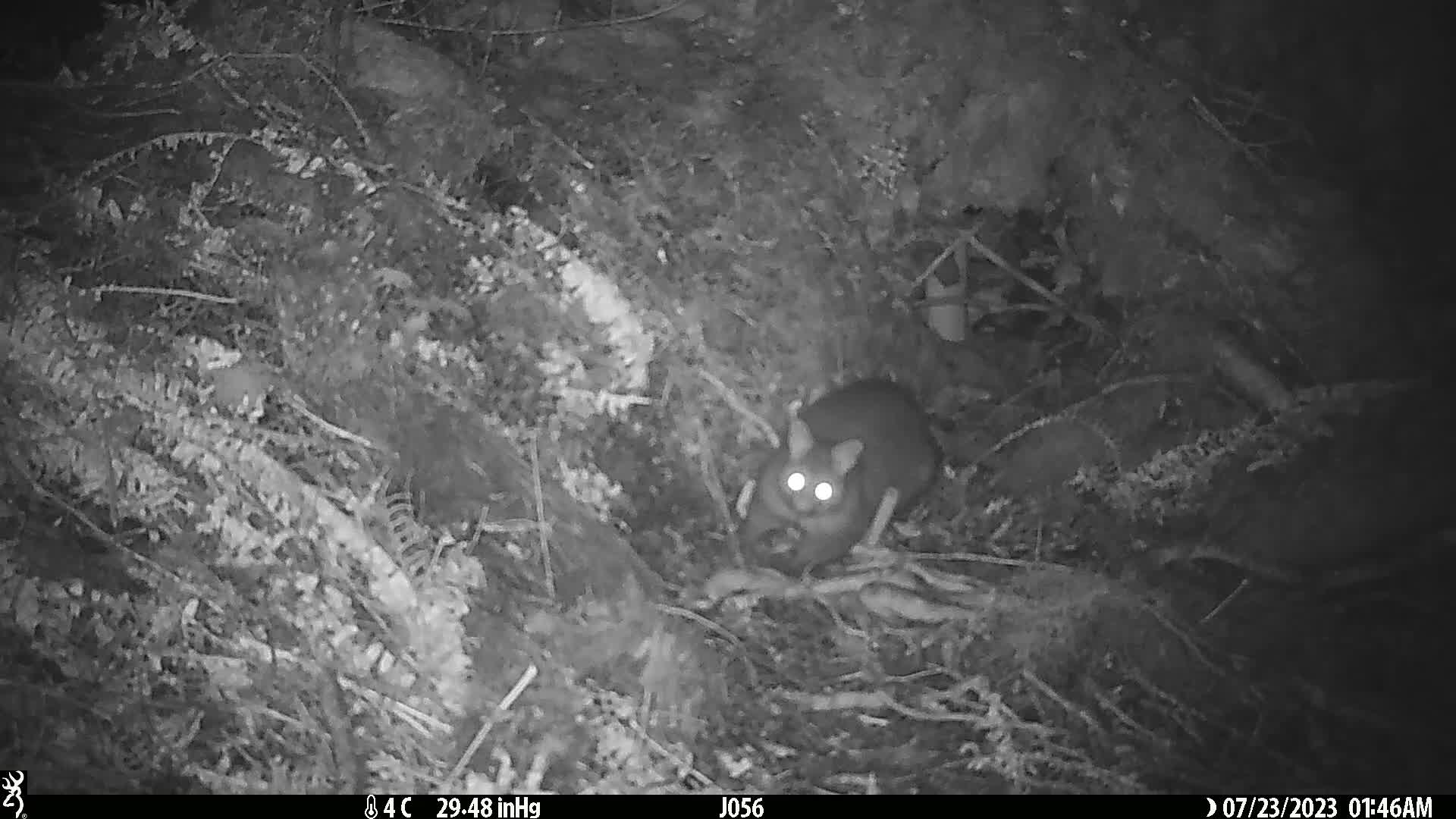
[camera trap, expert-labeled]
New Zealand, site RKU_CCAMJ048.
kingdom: Animalia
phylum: Chordata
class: Mammalia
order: Diprotodontia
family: Phalangeridae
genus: Trichosurus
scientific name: Trichosurus vulpecula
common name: common brushtail possum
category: possum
Possum (common brushtail possum) (Trichosurus vulpecula).